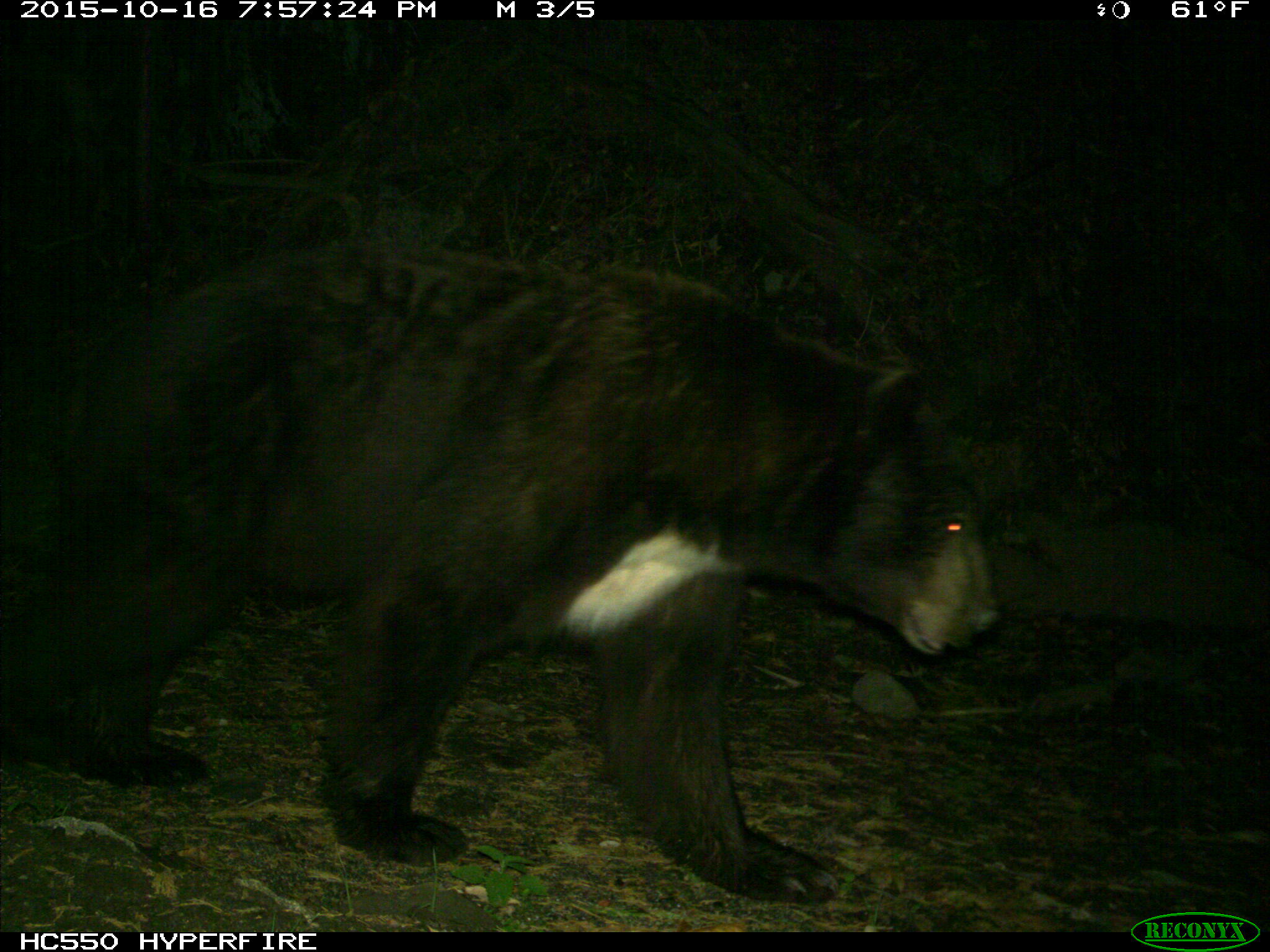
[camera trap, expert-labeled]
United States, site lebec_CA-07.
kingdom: Animalia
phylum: Chordata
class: Mammalia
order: Carnivora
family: Ursidae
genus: Ursus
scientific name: Ursus americanus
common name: american black bear